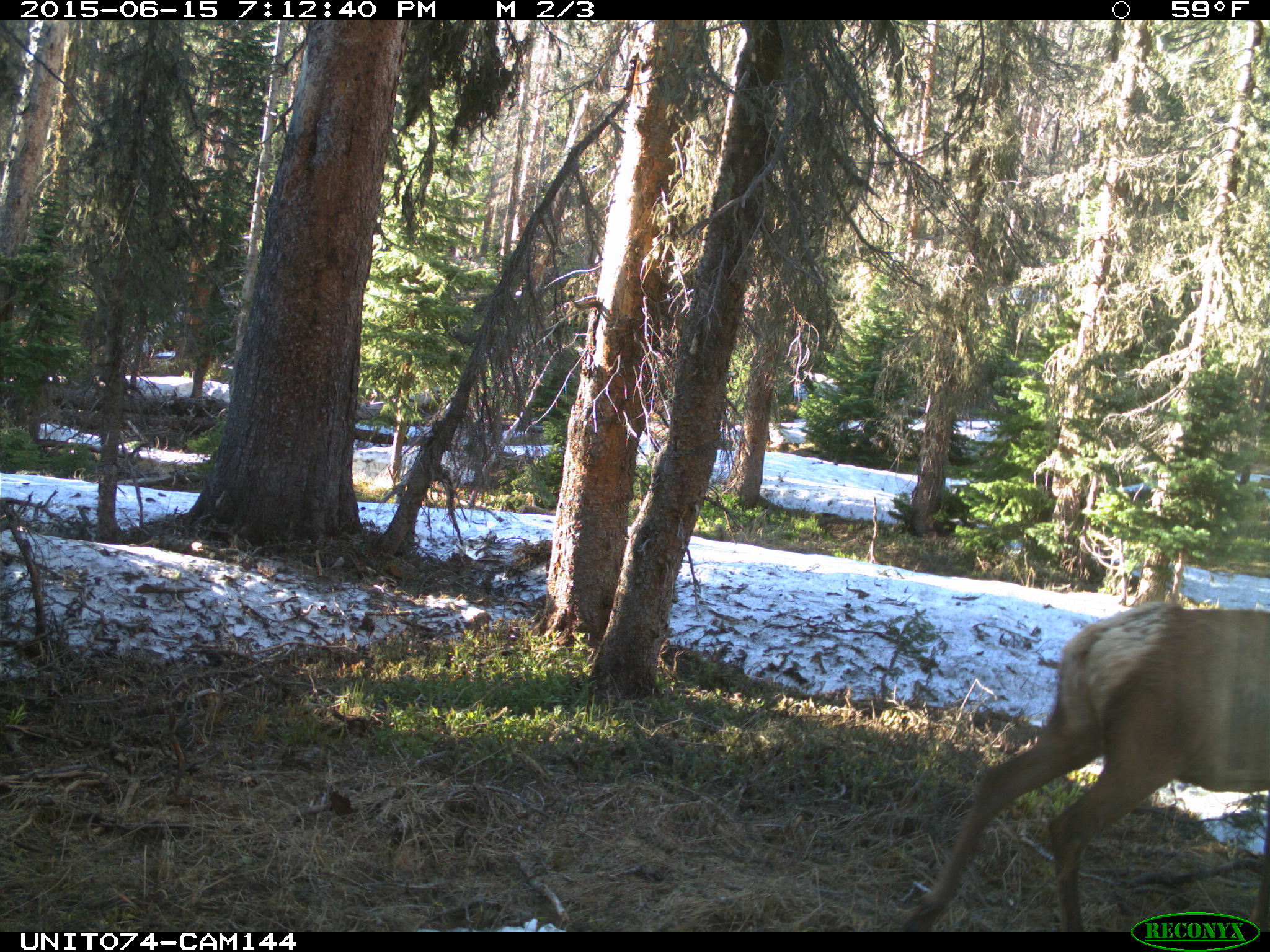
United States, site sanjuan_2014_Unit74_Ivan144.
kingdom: Animalia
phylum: Chordata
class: Mammalia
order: Artiodactyla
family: Cervidae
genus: Cervus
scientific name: Cervus elaphus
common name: red deer